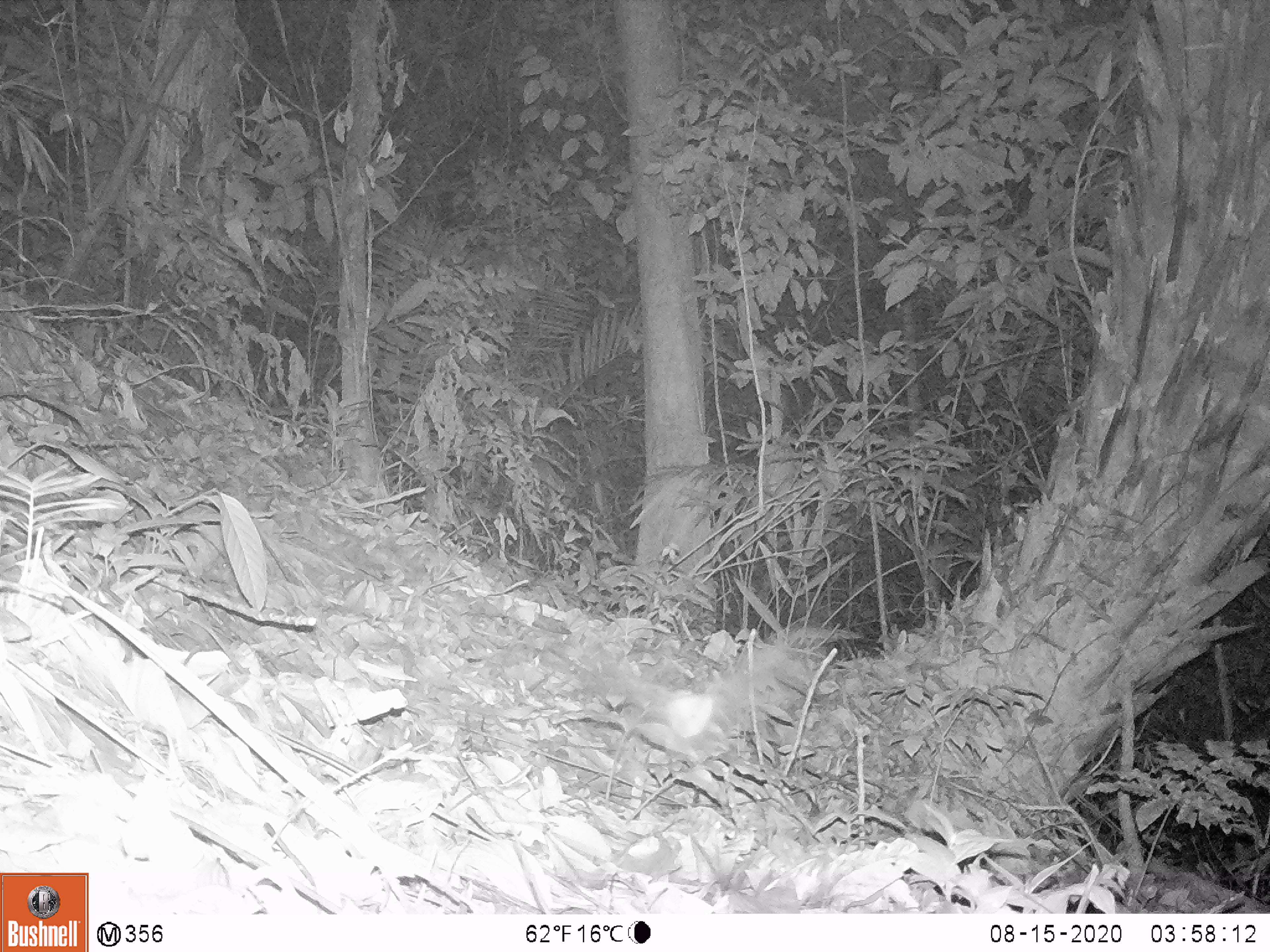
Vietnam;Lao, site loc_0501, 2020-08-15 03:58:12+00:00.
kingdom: Animalia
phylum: Chordata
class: Mammalia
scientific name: Mammalia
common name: mammal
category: unidentified small mammal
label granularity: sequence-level